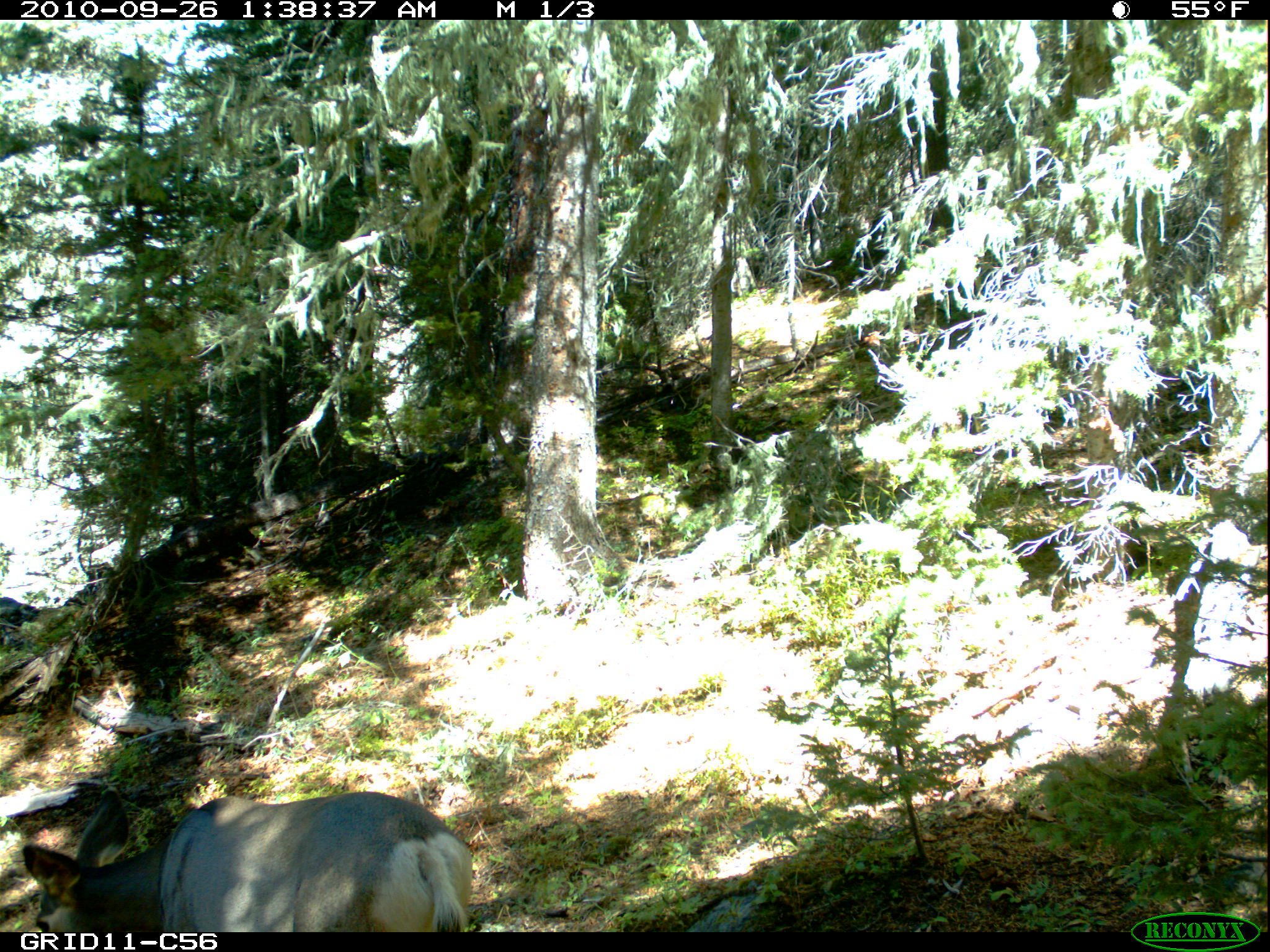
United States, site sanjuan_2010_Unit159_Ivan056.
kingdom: Animalia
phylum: Chordata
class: Mammalia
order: Artiodactyla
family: Cervidae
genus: Odocoileus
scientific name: Odocoileus hemionus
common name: mule deer